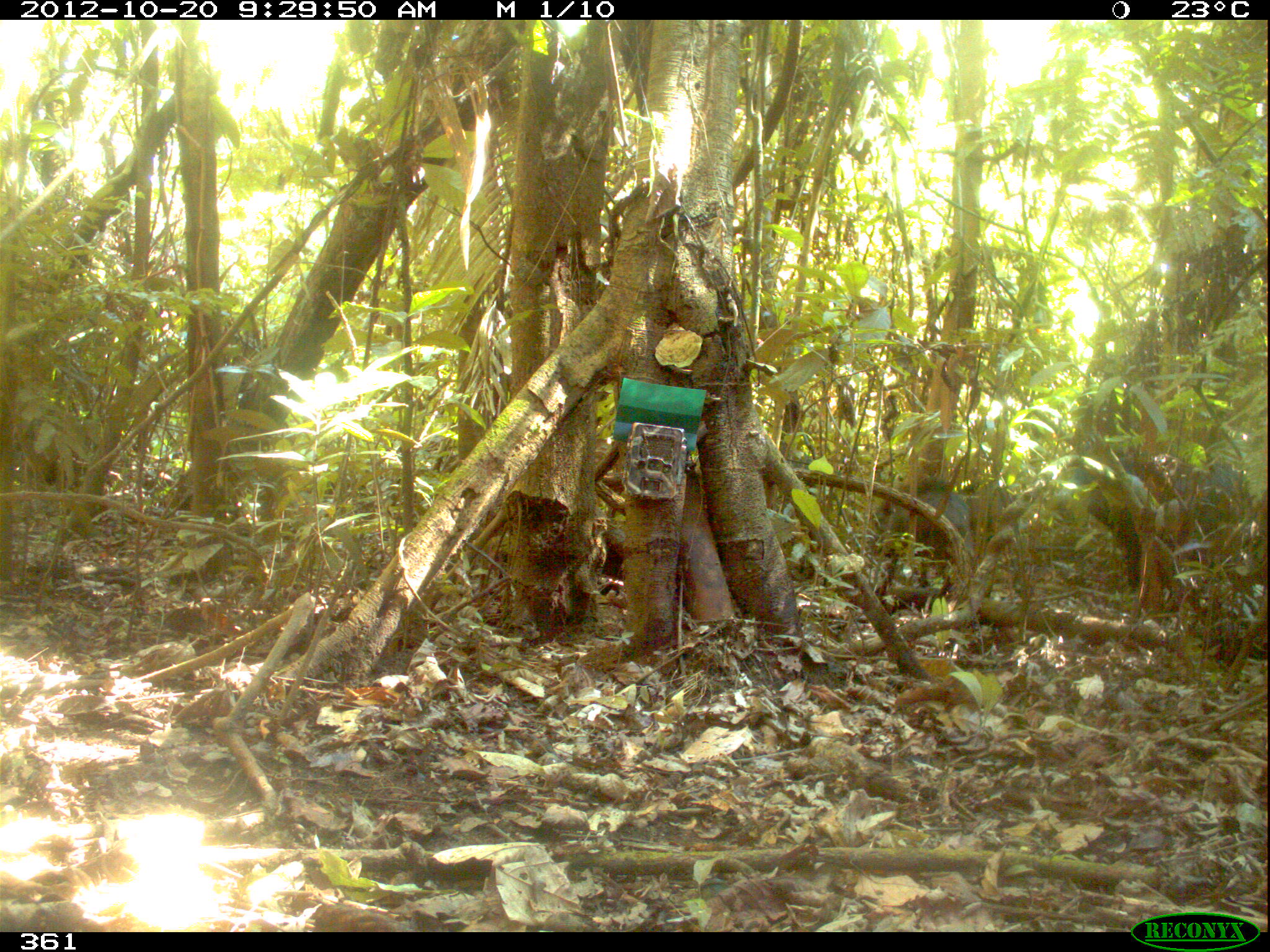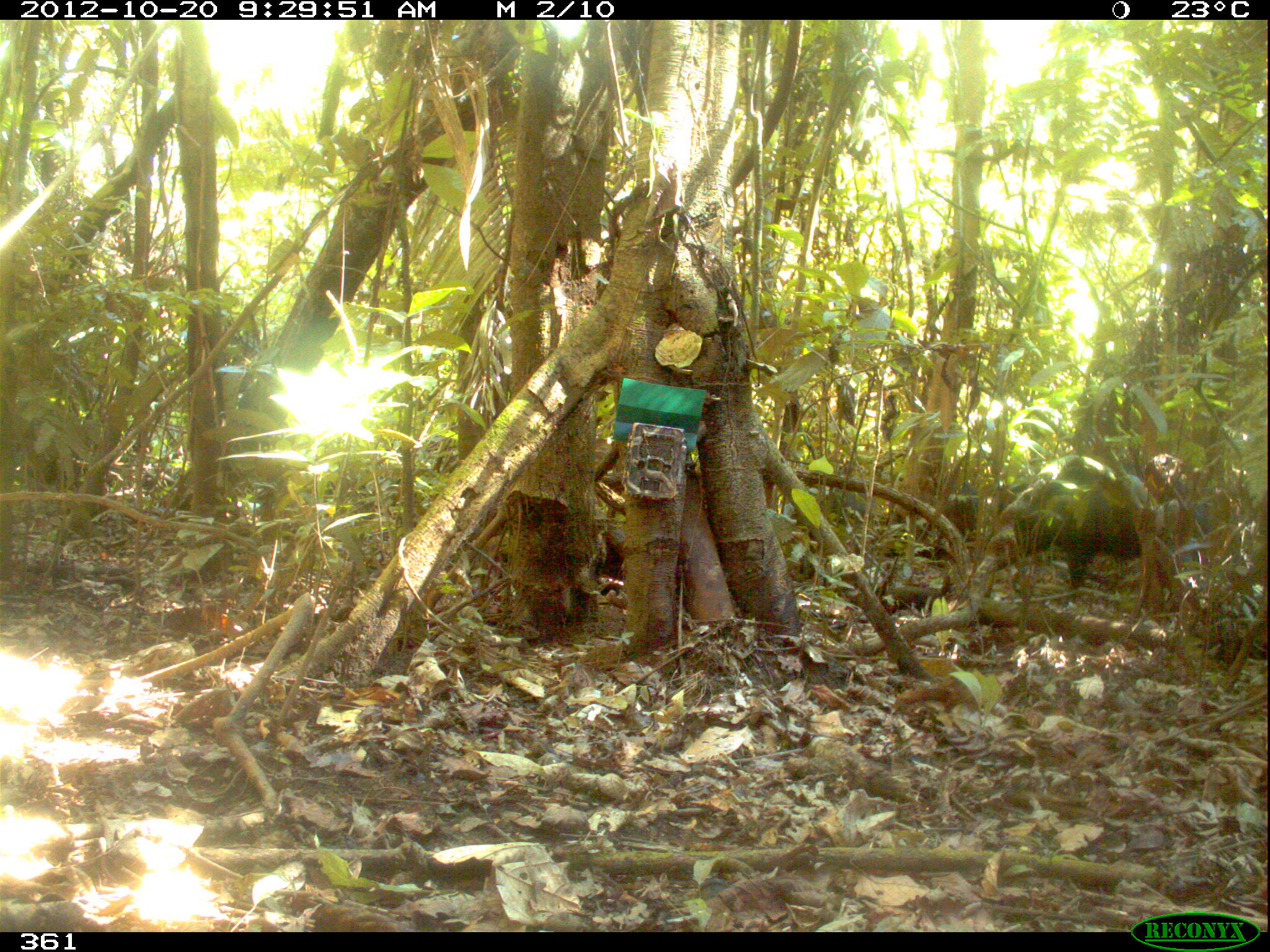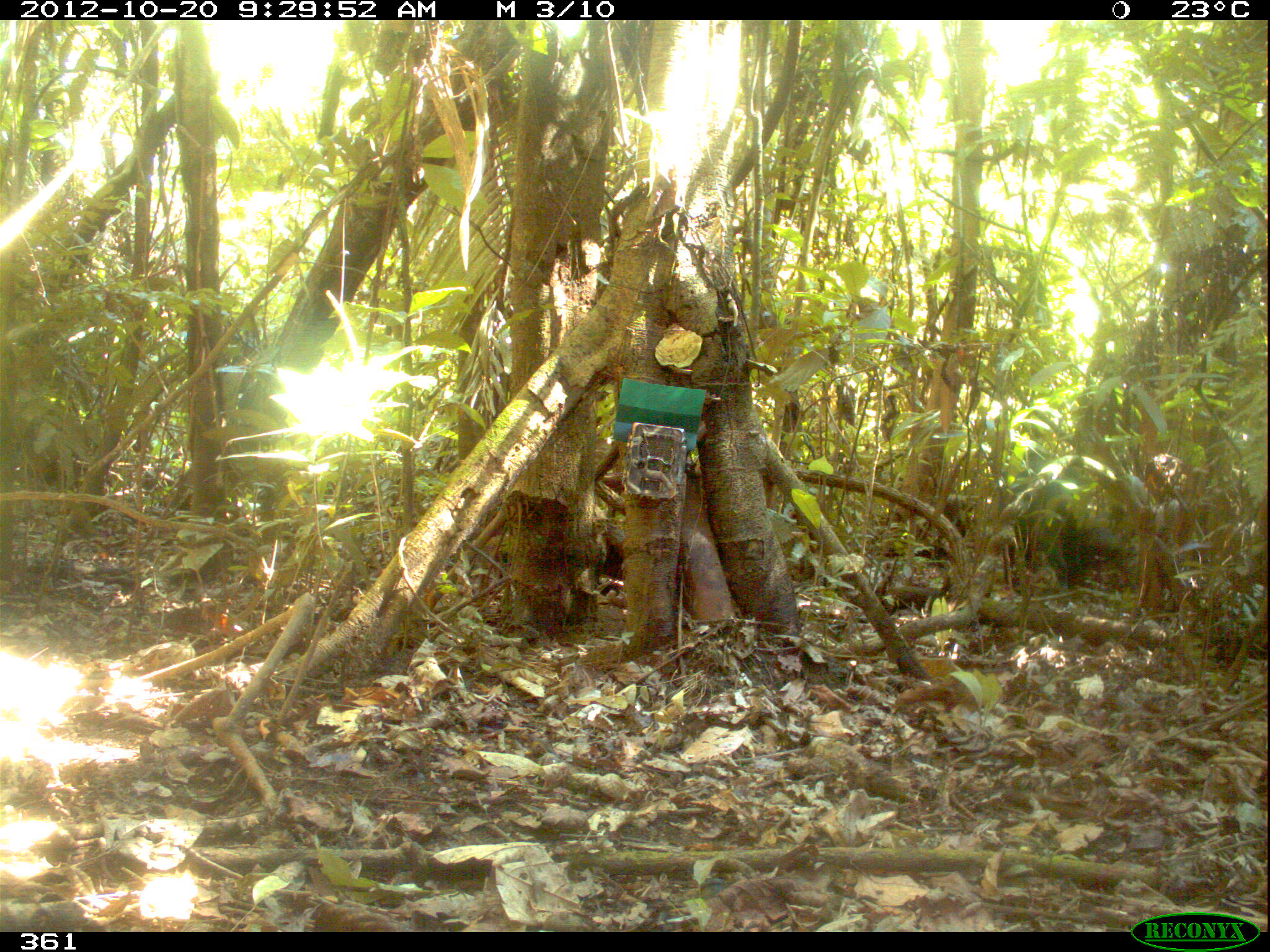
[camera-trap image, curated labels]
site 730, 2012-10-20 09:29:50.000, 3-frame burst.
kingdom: Animalia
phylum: Chordata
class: Mammalia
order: Artiodactyla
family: Tayassuidae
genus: Tayassu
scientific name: Tayassu pecari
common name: white-lipped peccary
Tayassu pecari (white-lipped peccary).